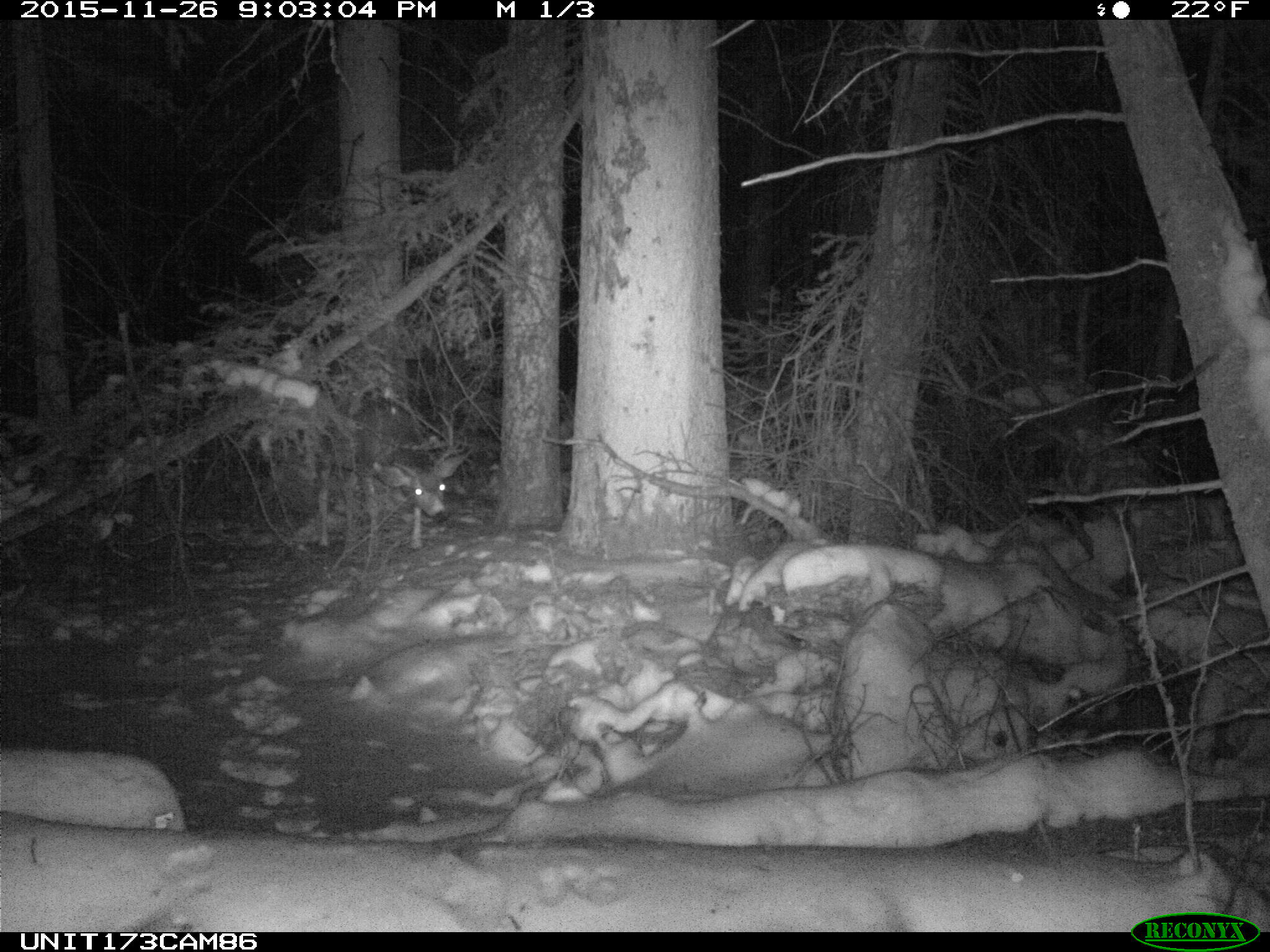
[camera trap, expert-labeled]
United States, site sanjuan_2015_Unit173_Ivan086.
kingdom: Animalia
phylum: Chordata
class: Mammalia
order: Artiodactyla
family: Cervidae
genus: Odocoileus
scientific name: Odocoileus hemionus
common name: mule deer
Odocoileus hemionus (mule deer).